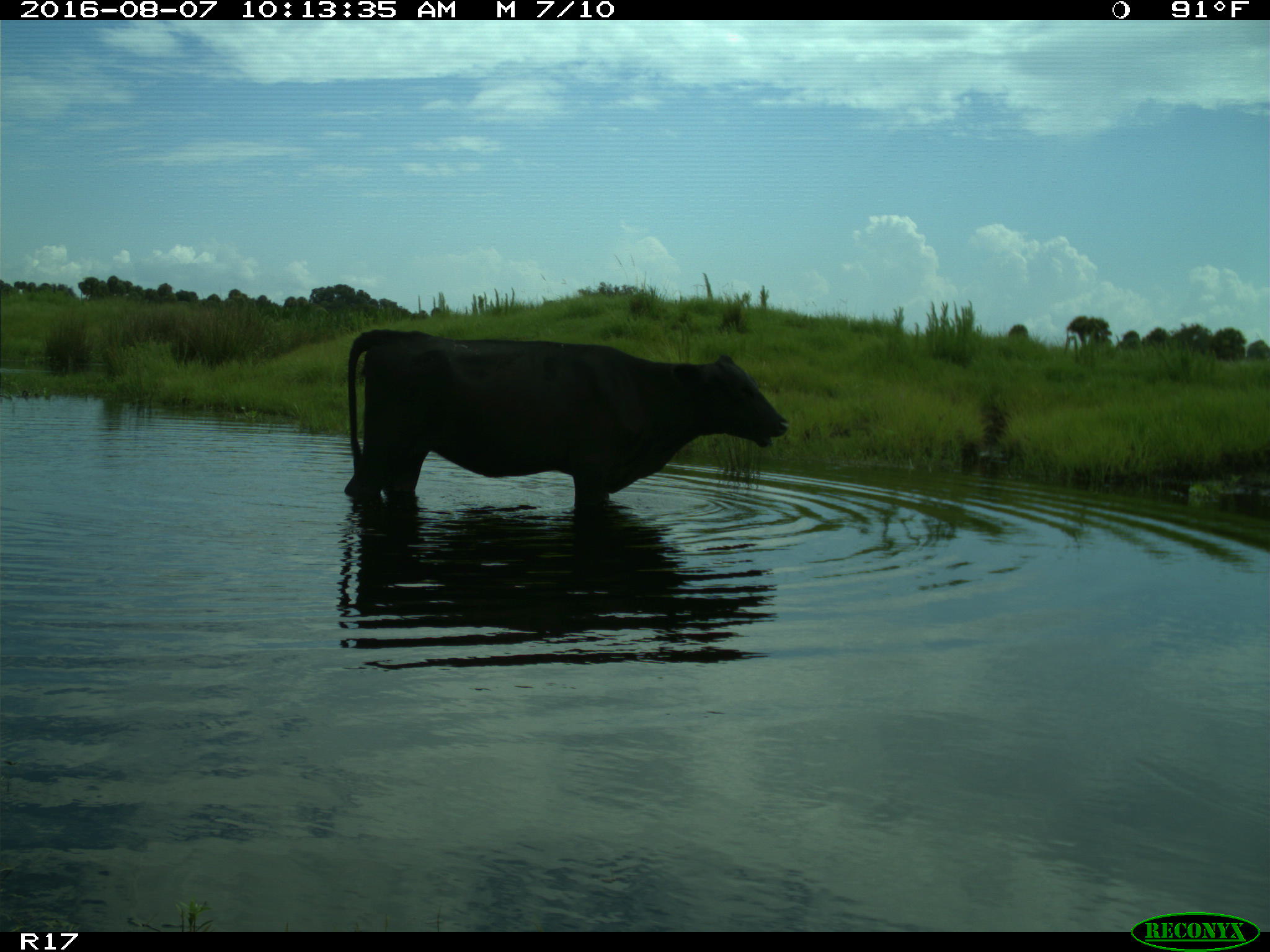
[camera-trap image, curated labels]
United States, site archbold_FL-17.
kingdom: Animalia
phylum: Chordata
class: Mammalia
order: Artiodactyla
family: Bovidae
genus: Bos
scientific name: Bos taurus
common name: domestic cow